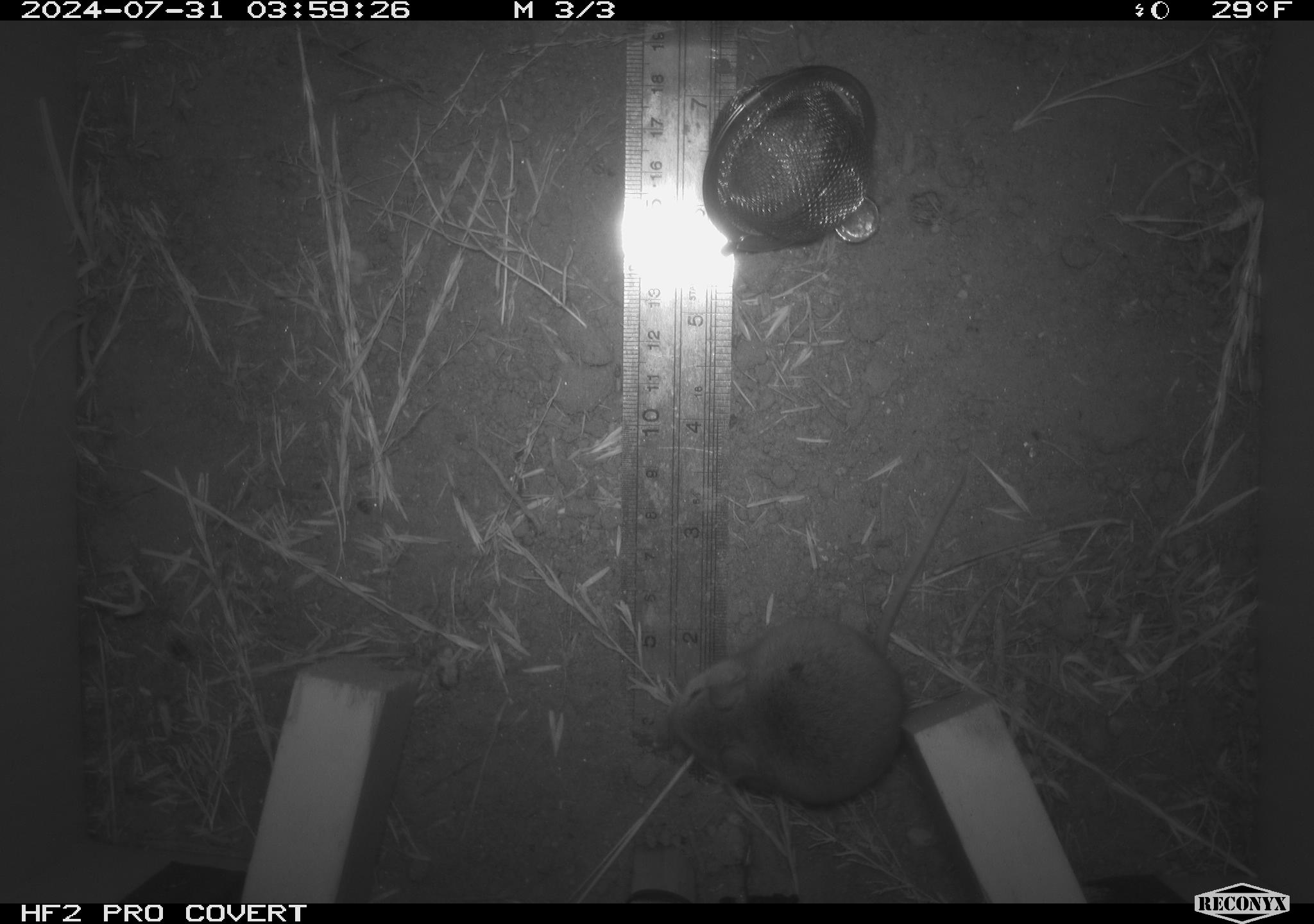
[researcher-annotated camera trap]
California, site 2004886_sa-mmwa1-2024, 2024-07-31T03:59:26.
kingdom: Animalia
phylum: Chordata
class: Mammalia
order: Rodentia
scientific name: Rodentia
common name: mouse species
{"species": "mouse species (Rodentia)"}